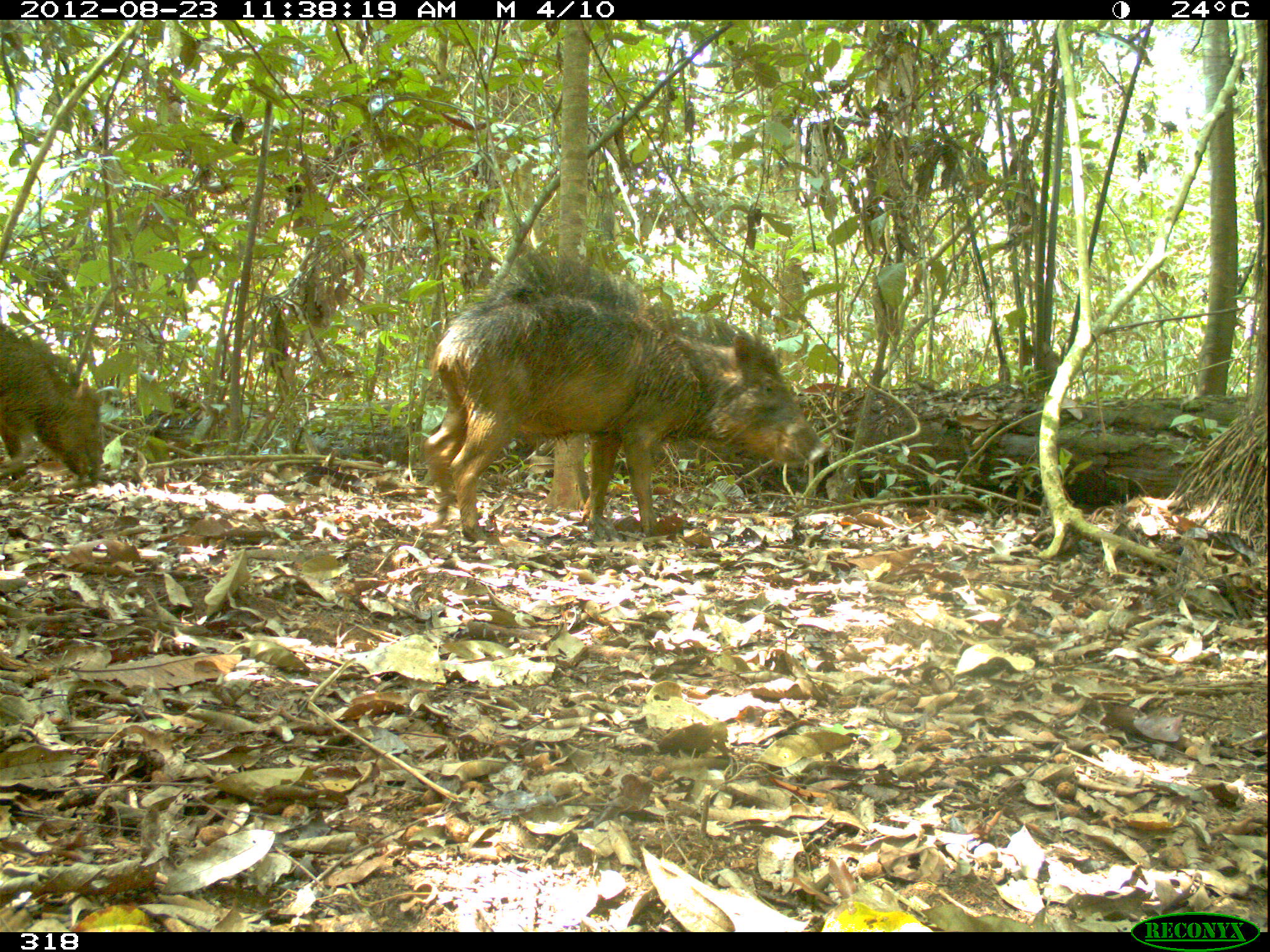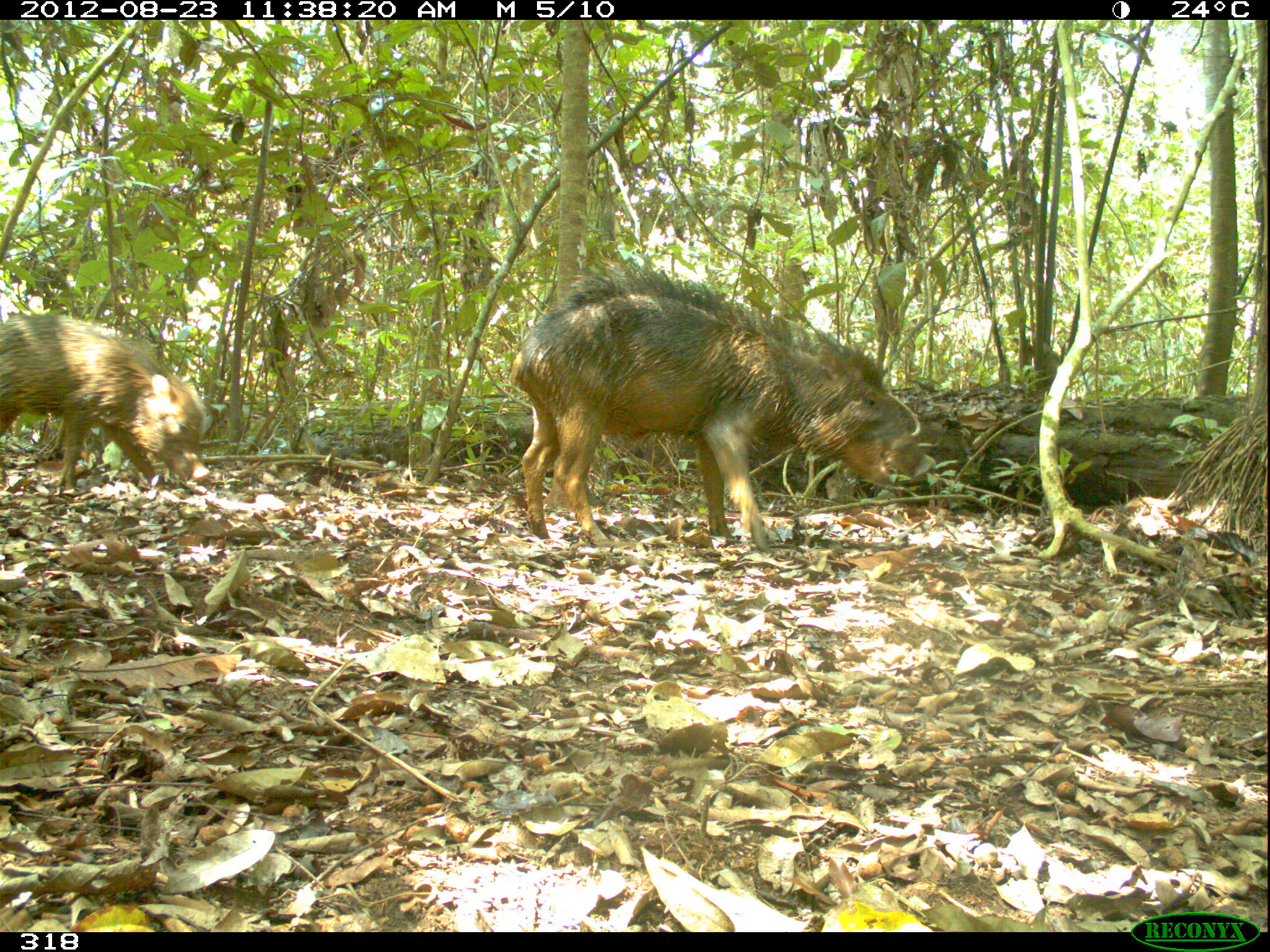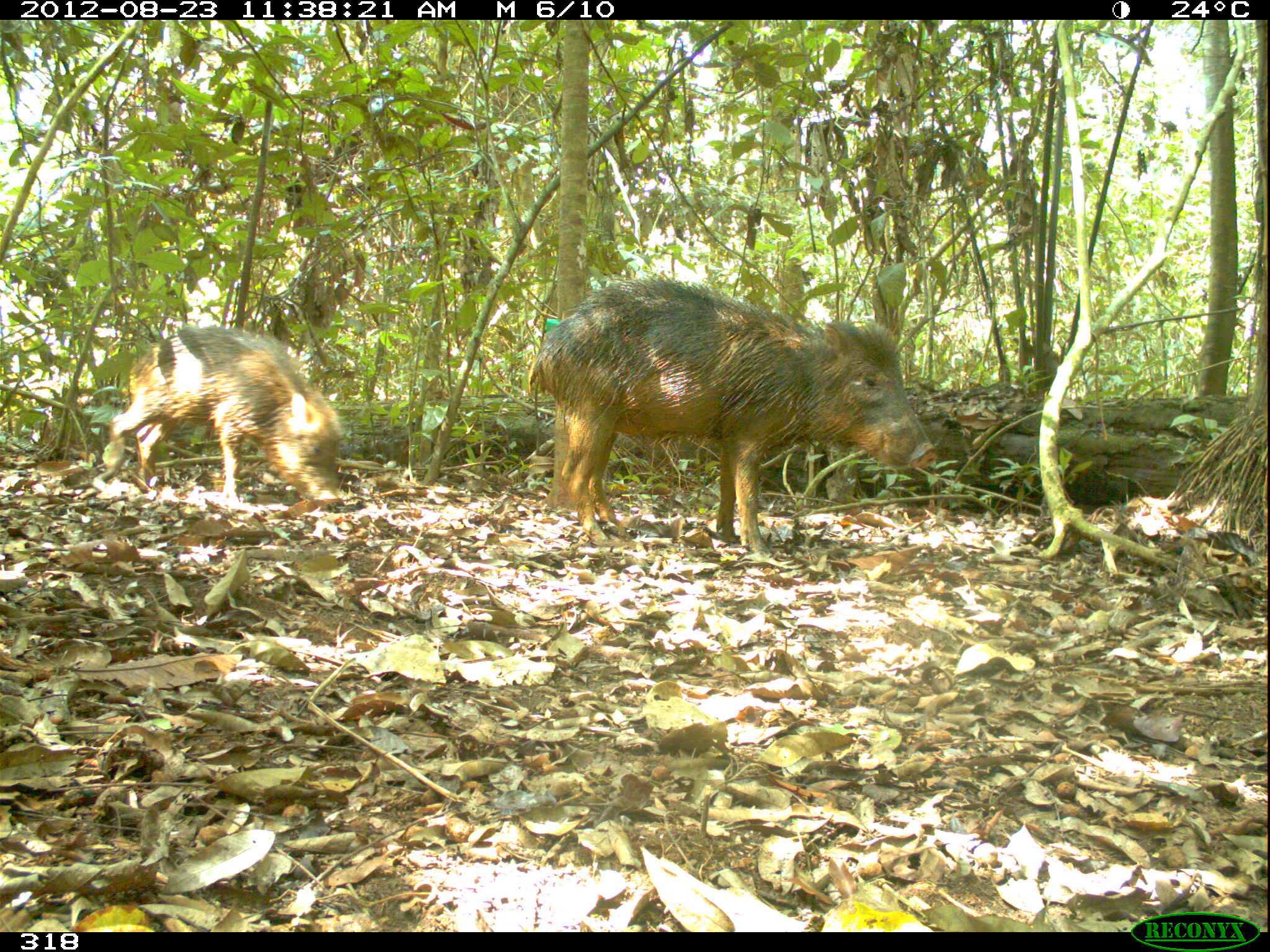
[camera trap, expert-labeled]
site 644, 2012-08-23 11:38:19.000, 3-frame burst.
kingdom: Animalia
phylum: Chordata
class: Mammalia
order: Artiodactyla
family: Tayassuidae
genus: Tayassu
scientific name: Tayassu pecari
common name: white-lipped peccary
Tayassu pecari (white-lipped peccary).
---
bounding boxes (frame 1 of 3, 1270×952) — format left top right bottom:
tayassu pecari: 423 250 829 542; 0 321 108 482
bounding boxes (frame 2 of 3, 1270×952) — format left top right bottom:
tayassu pecari: 508 257 924 552; 0 315 211 496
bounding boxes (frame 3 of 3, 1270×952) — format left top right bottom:
tayassu pecari: 526 280 935 567; 105 324 346 512